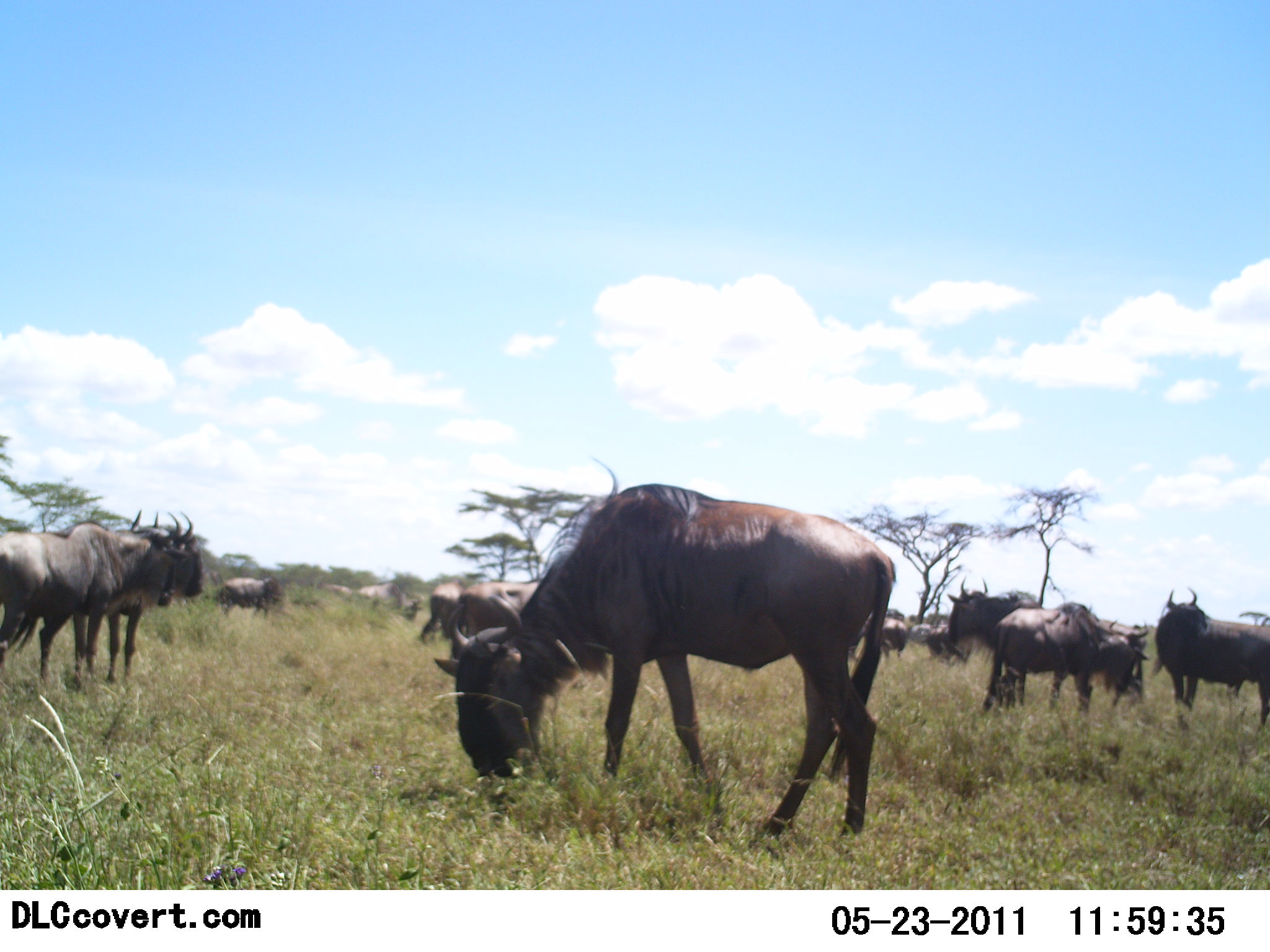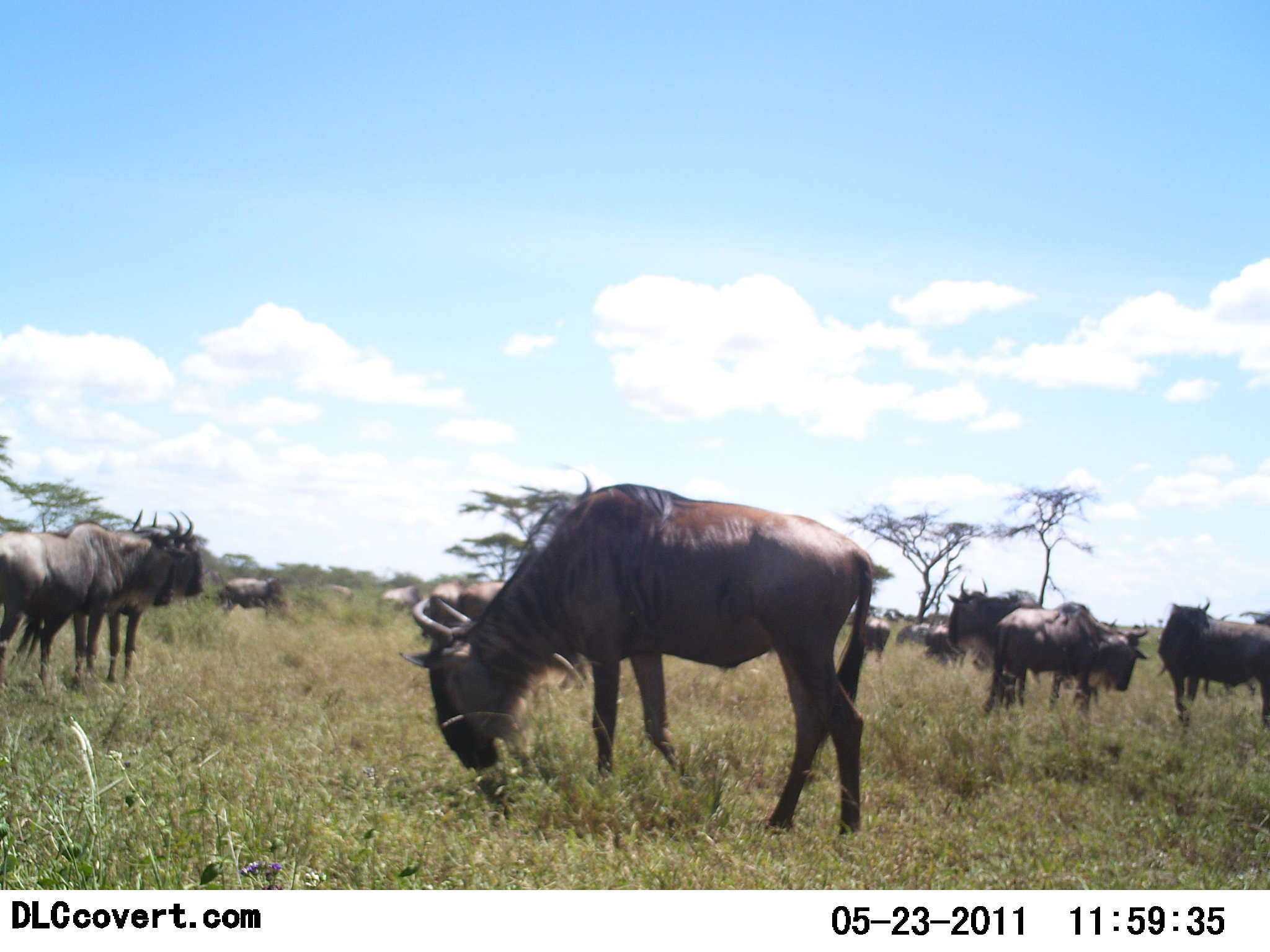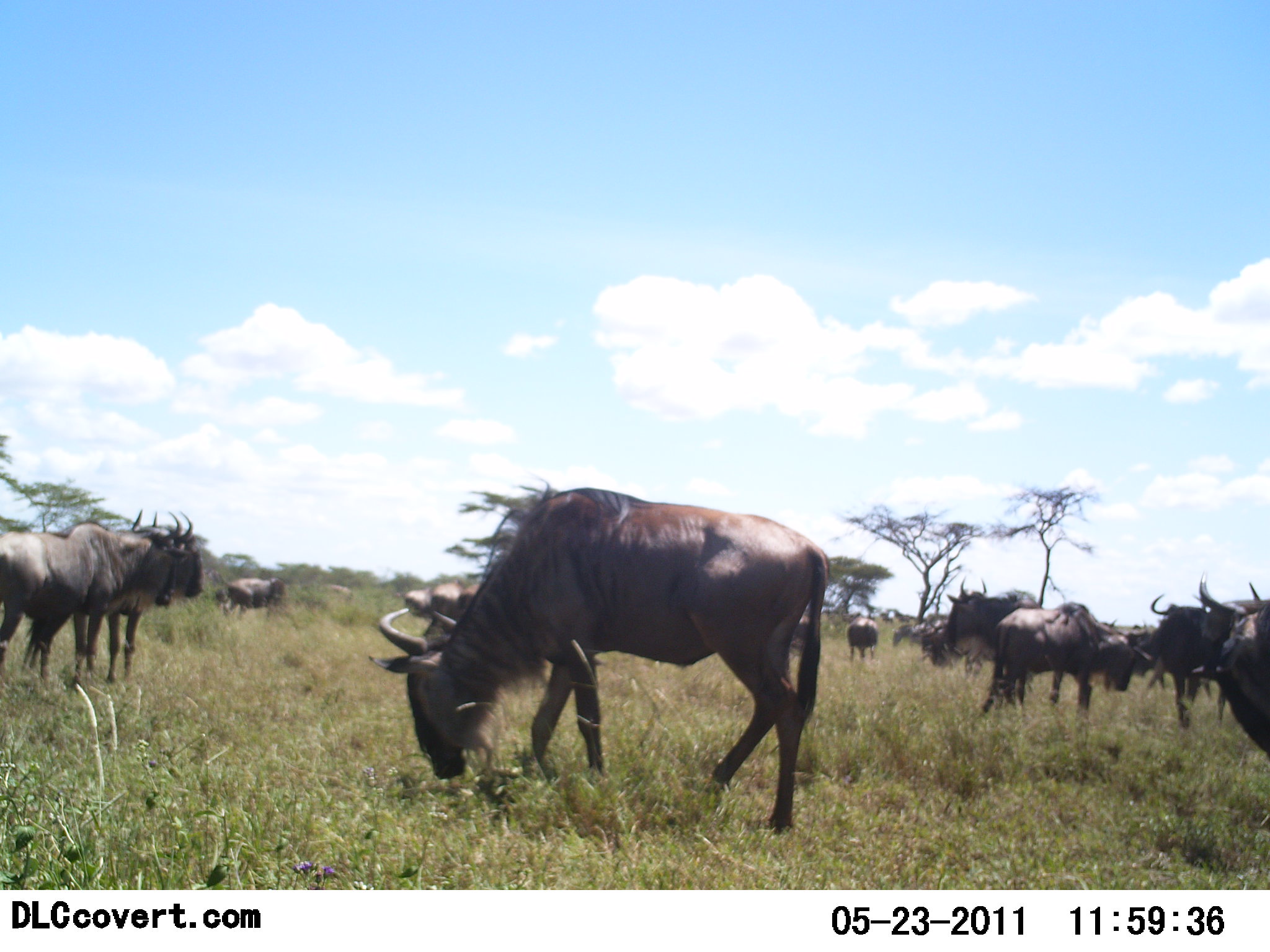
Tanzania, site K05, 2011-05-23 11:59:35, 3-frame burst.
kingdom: Animalia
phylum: Chordata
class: Mammalia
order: Artiodactyla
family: Bovidae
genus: Connochaetes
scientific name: Connochaetes taurinus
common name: blue wildebeest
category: wildebeest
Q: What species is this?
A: Wildebeest (blue wildebeest) (Connochaetes taurinus).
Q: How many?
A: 11-50.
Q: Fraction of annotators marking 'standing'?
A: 55%.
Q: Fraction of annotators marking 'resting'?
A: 0%.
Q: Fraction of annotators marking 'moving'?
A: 45%.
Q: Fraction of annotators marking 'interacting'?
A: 18%.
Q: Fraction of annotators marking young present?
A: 0%.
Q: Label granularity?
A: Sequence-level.